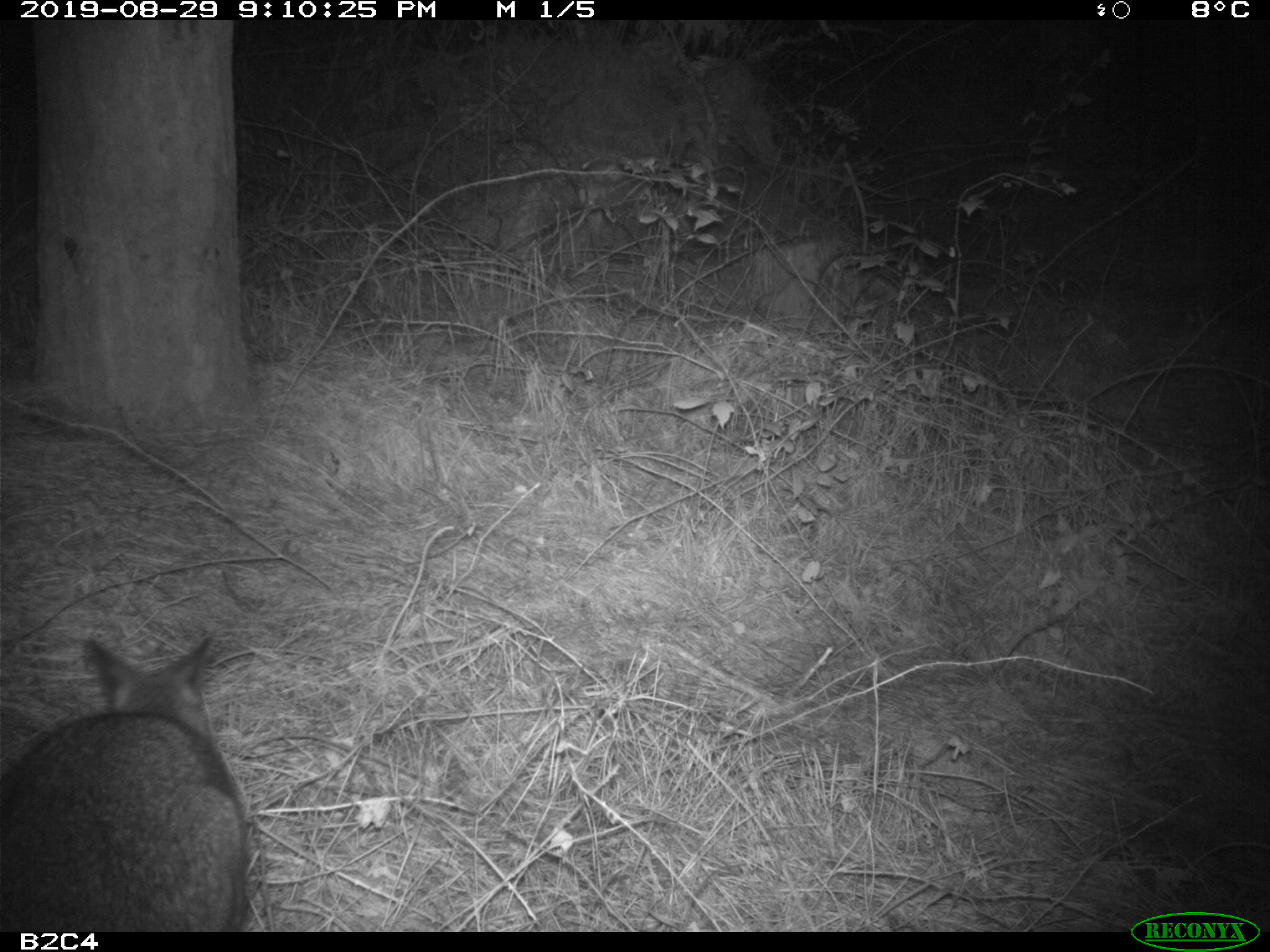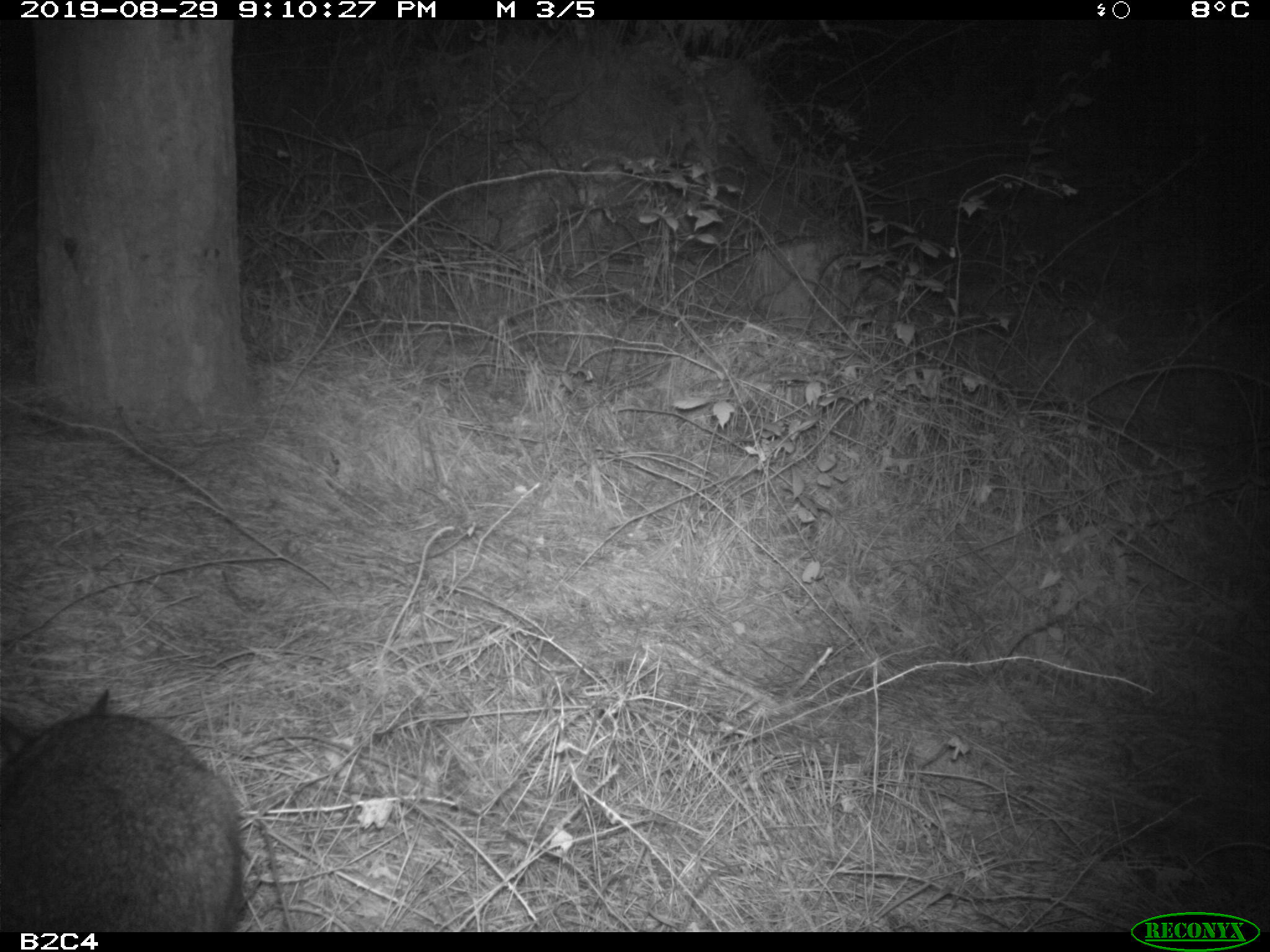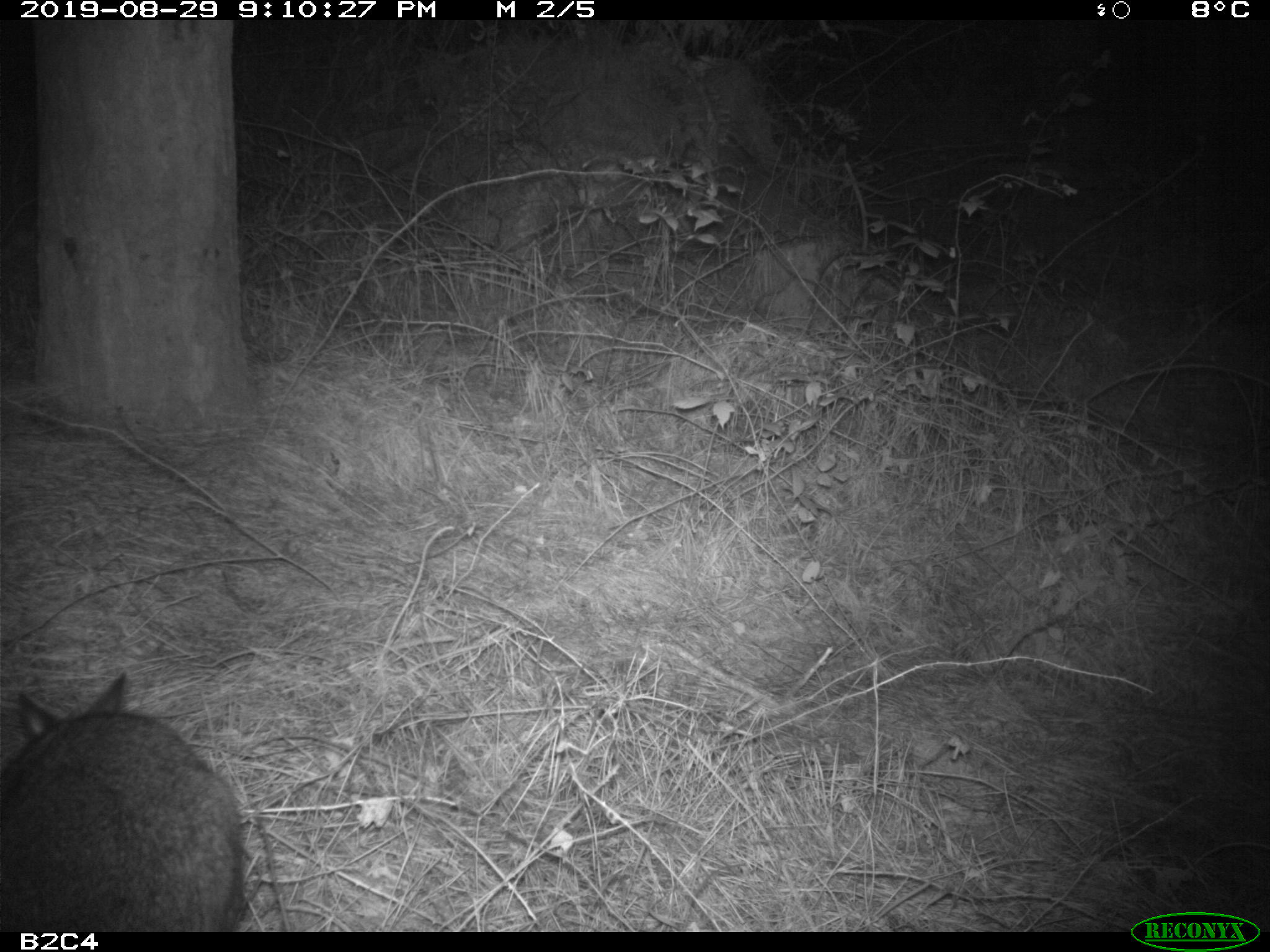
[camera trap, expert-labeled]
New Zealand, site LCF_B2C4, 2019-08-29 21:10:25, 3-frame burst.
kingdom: Animalia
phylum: Chordata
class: Mammalia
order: Diprotodontia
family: Macropodidae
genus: Notamacropus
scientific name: Notamacropus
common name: wallaby